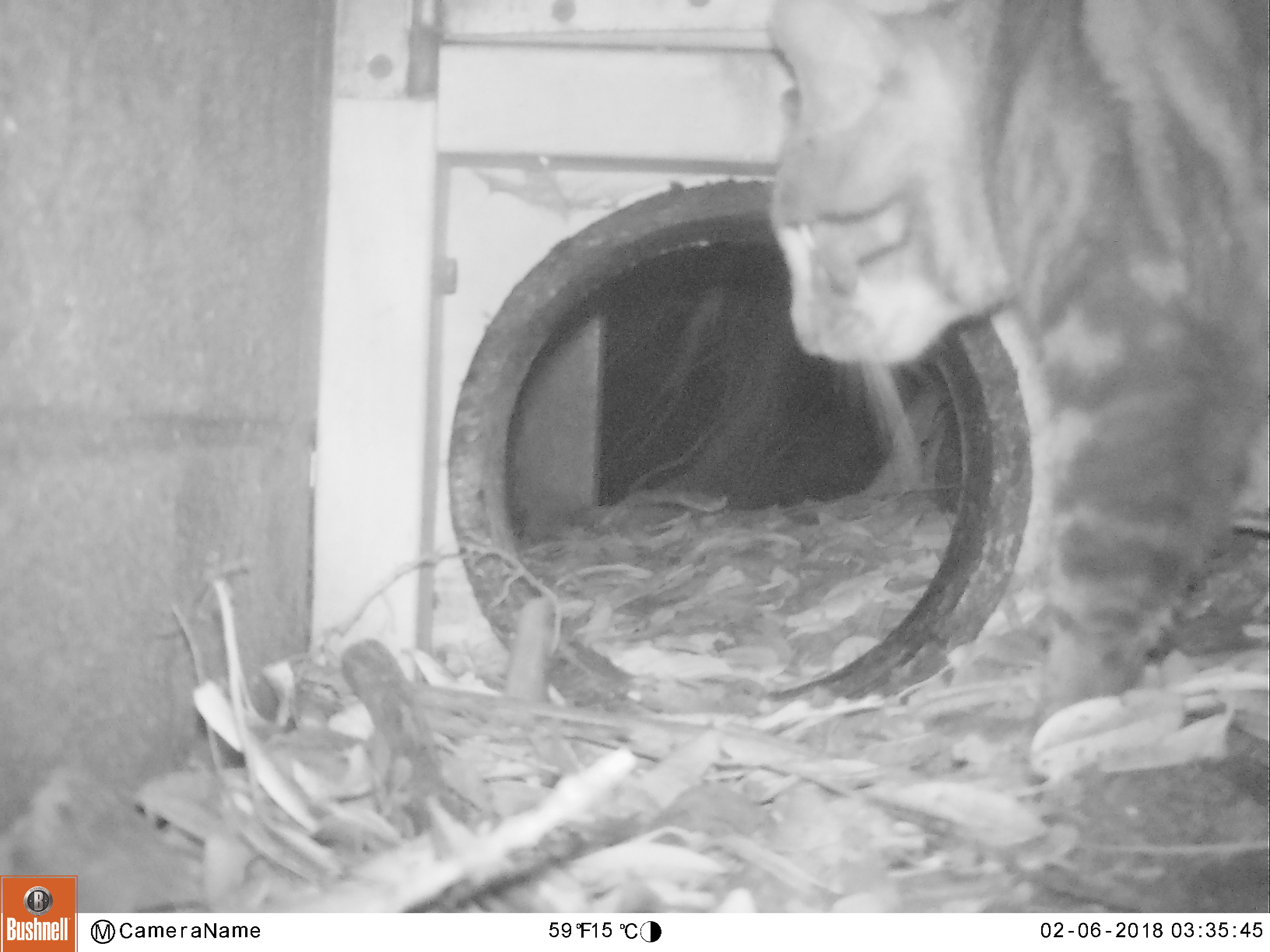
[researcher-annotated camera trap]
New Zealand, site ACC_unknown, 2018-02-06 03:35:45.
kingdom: Animalia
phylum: Chordata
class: Mammalia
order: Carnivora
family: Felidae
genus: Felis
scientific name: Felis catus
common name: domestic cat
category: cat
Cat (domestic cat) (Felis catus).